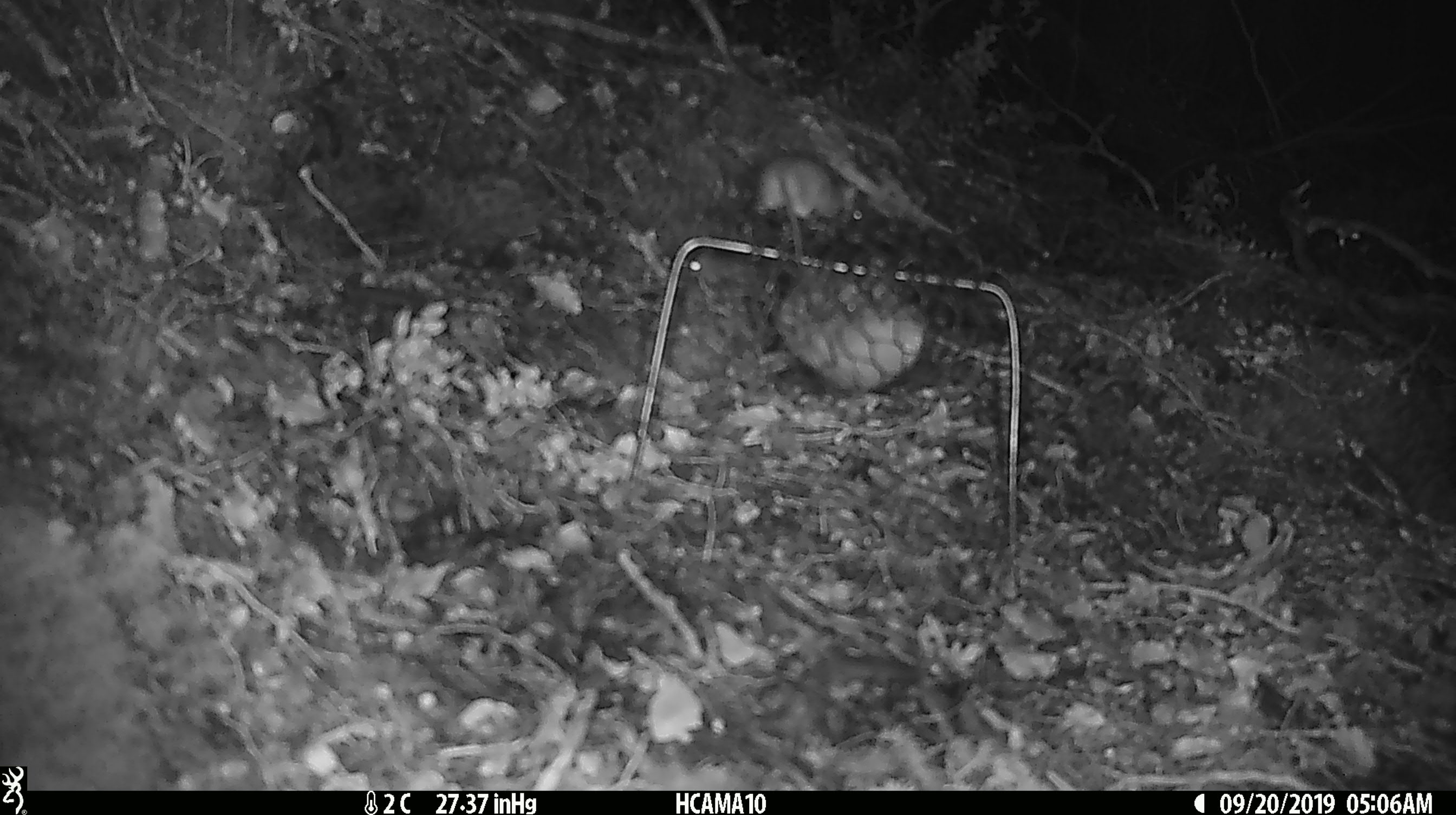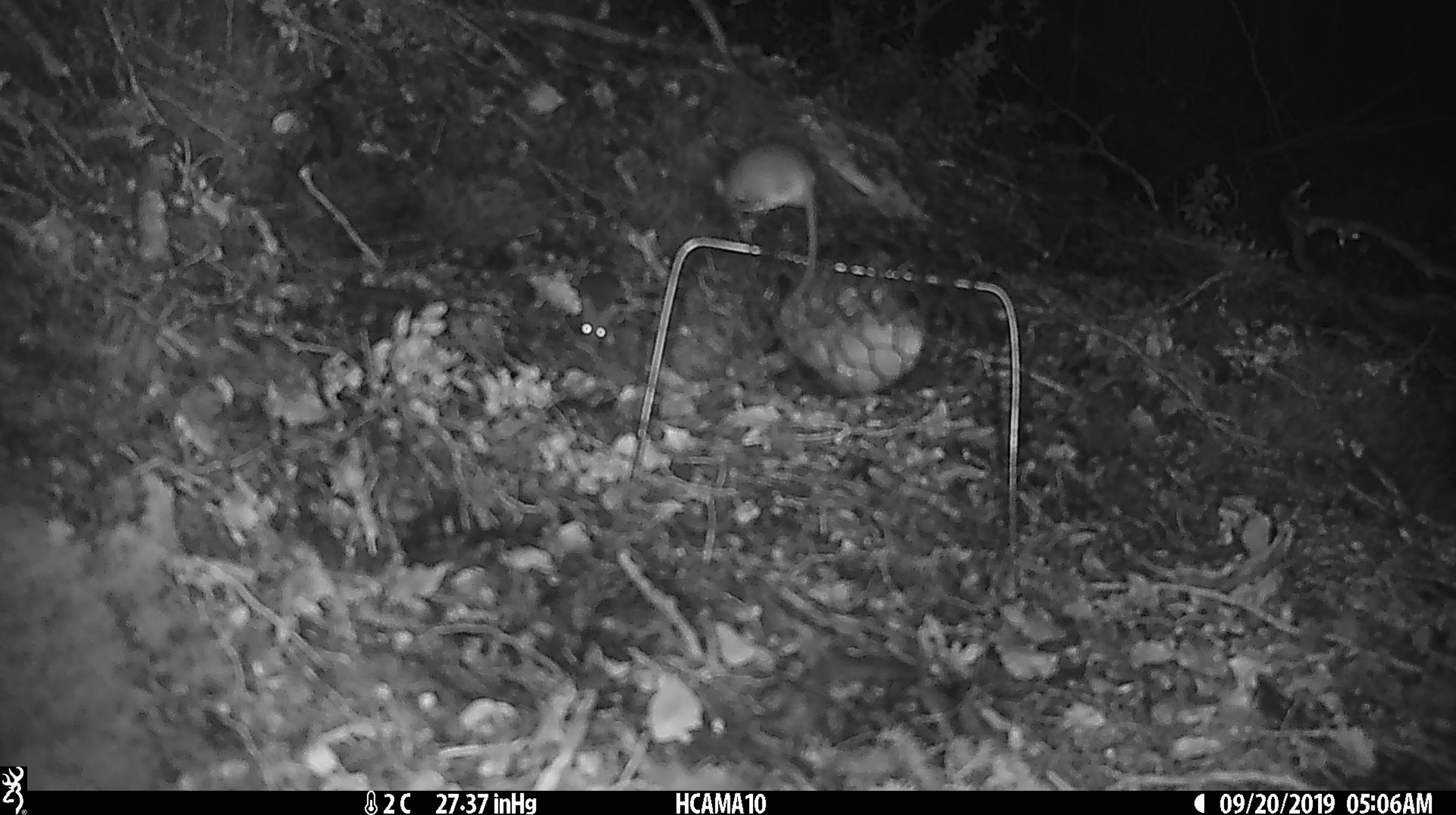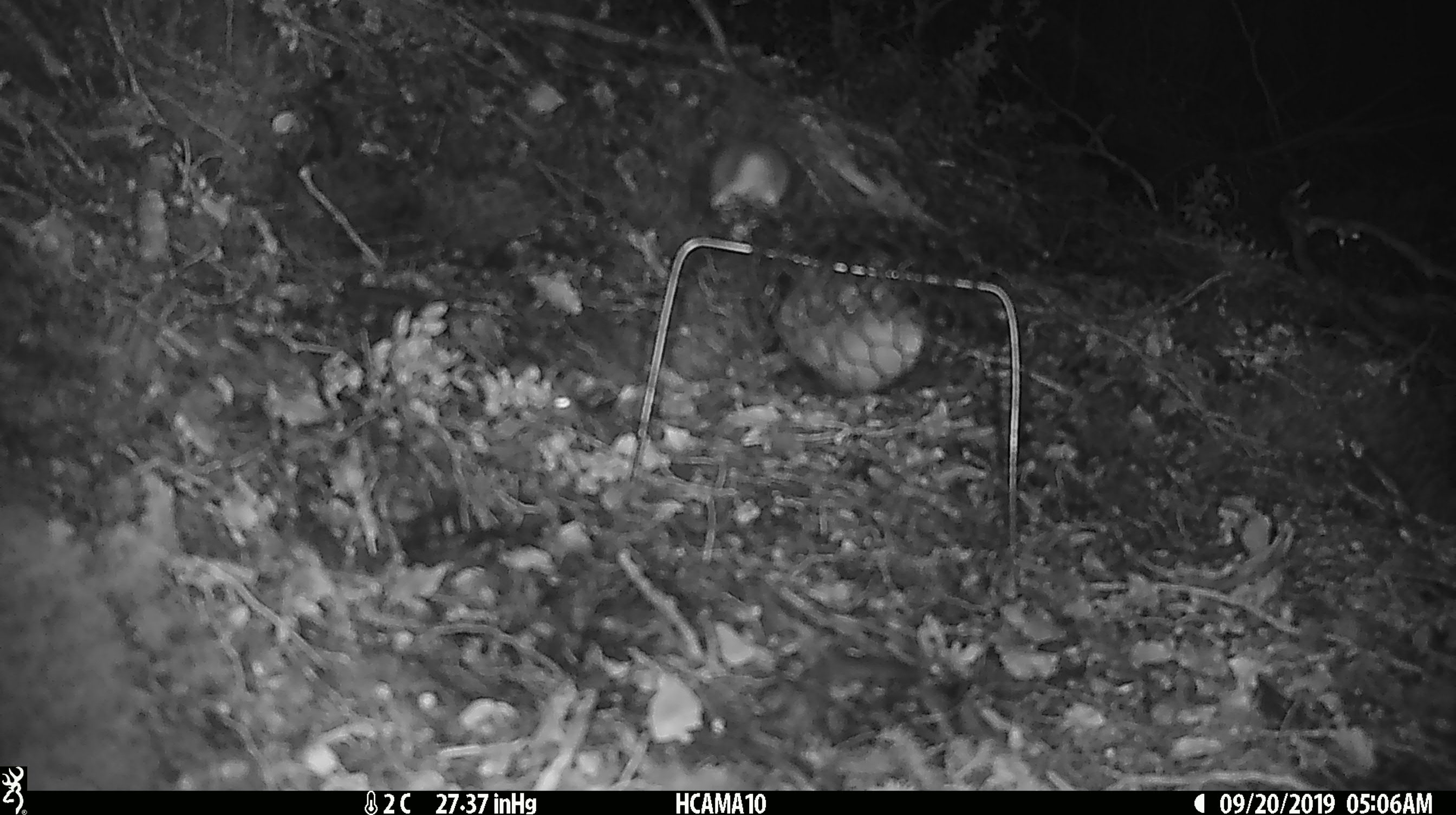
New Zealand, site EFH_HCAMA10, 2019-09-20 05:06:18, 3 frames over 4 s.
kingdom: Animalia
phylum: Chordata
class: Mammalia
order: Rodentia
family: Muridae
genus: Mus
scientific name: Mus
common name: mouse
Mouse (Mus).